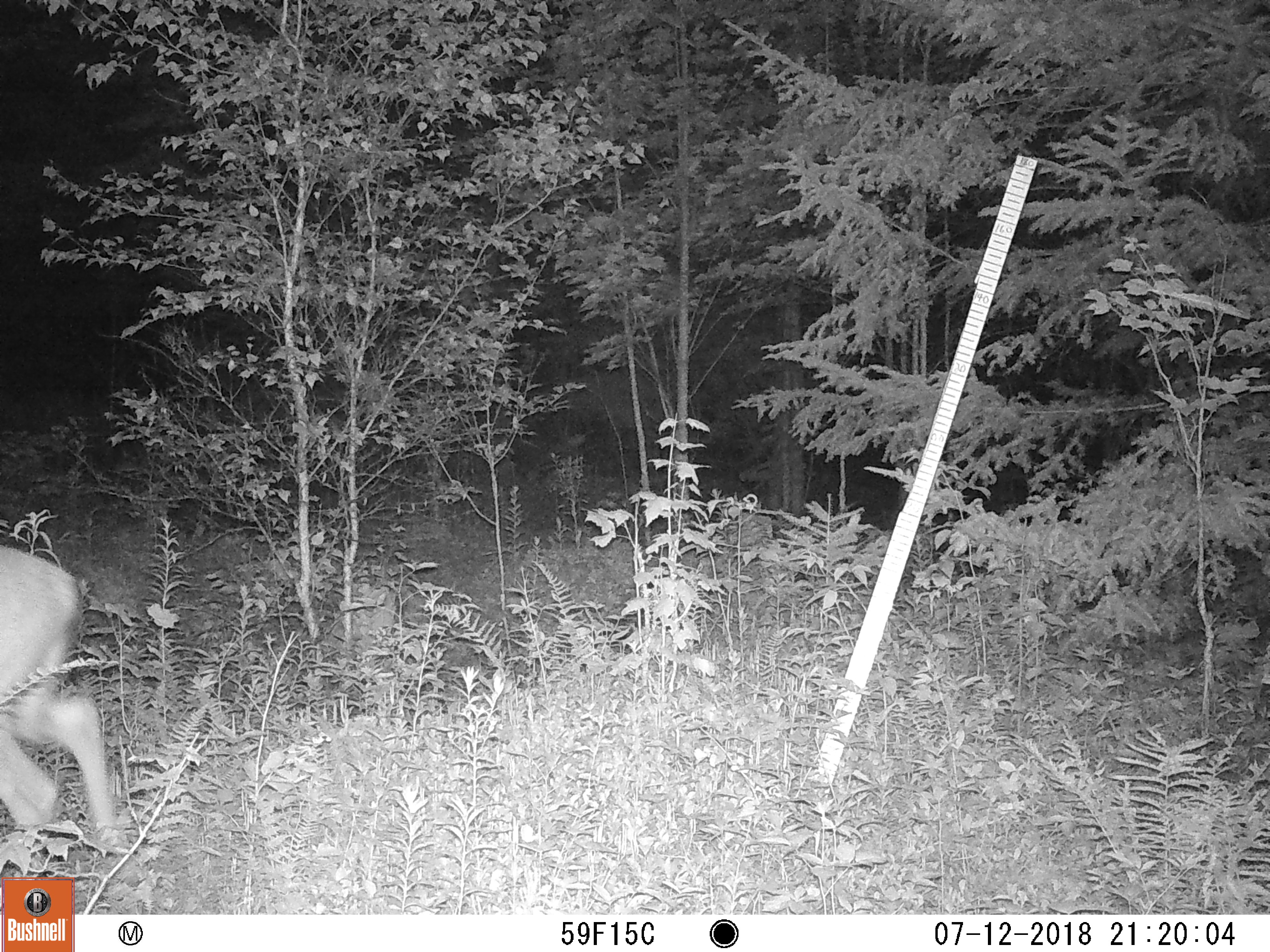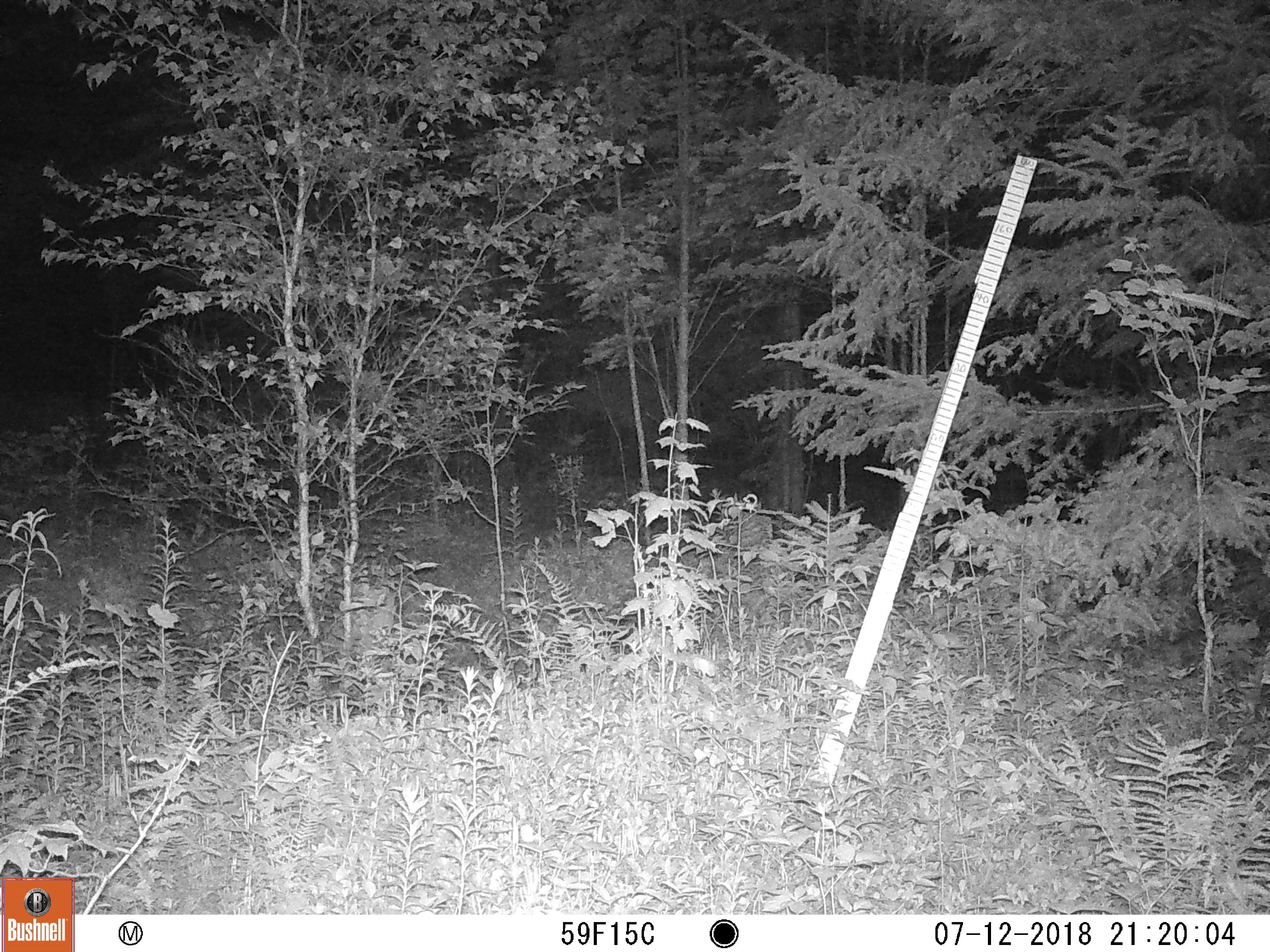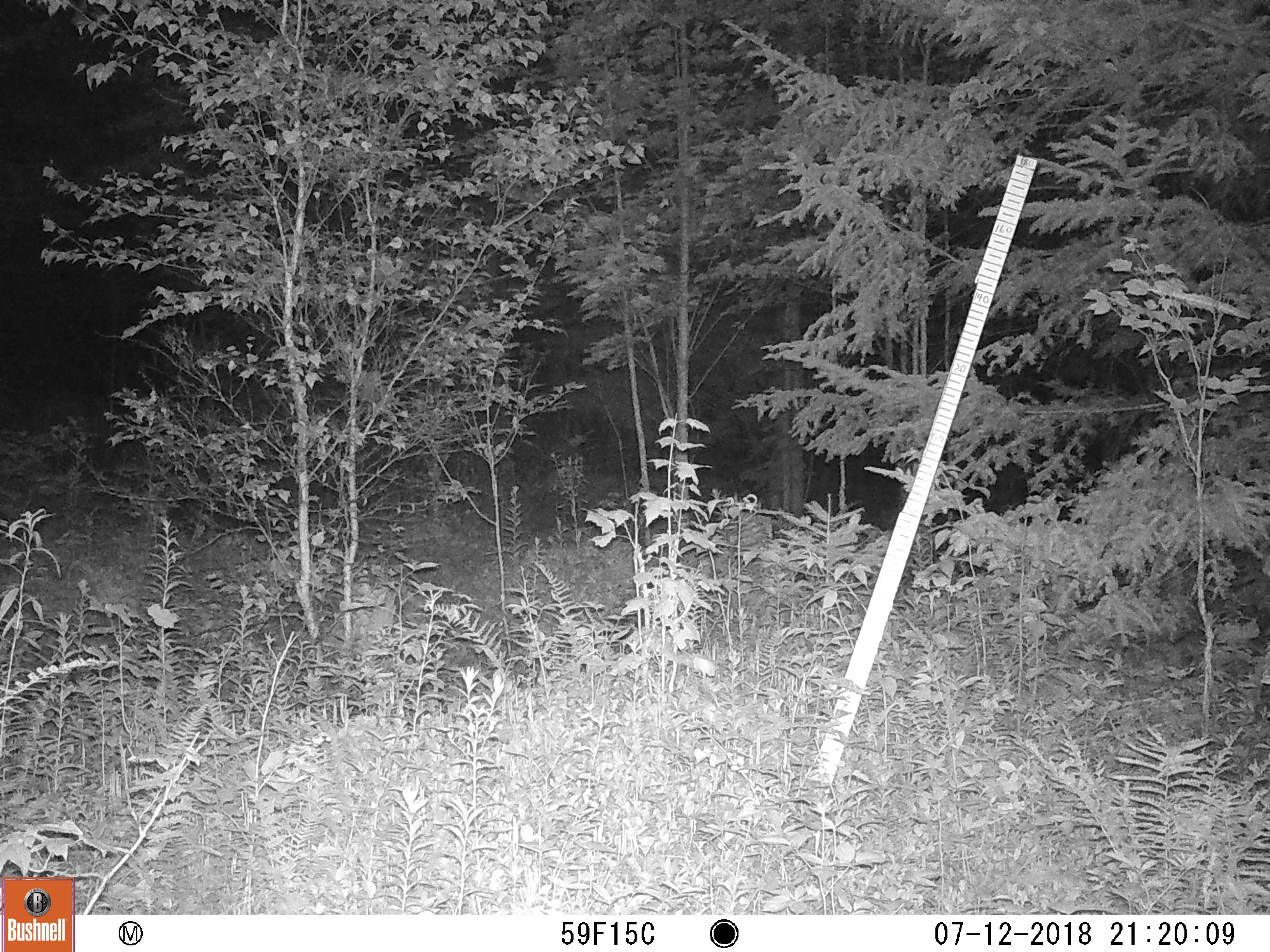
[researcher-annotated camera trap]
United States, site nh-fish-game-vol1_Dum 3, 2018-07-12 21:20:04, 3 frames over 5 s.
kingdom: Animalia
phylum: Chordata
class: Mammalia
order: Artiodactyla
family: Cervidae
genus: Odocoileus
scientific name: Odocoileus virginianus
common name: white-tailed deer